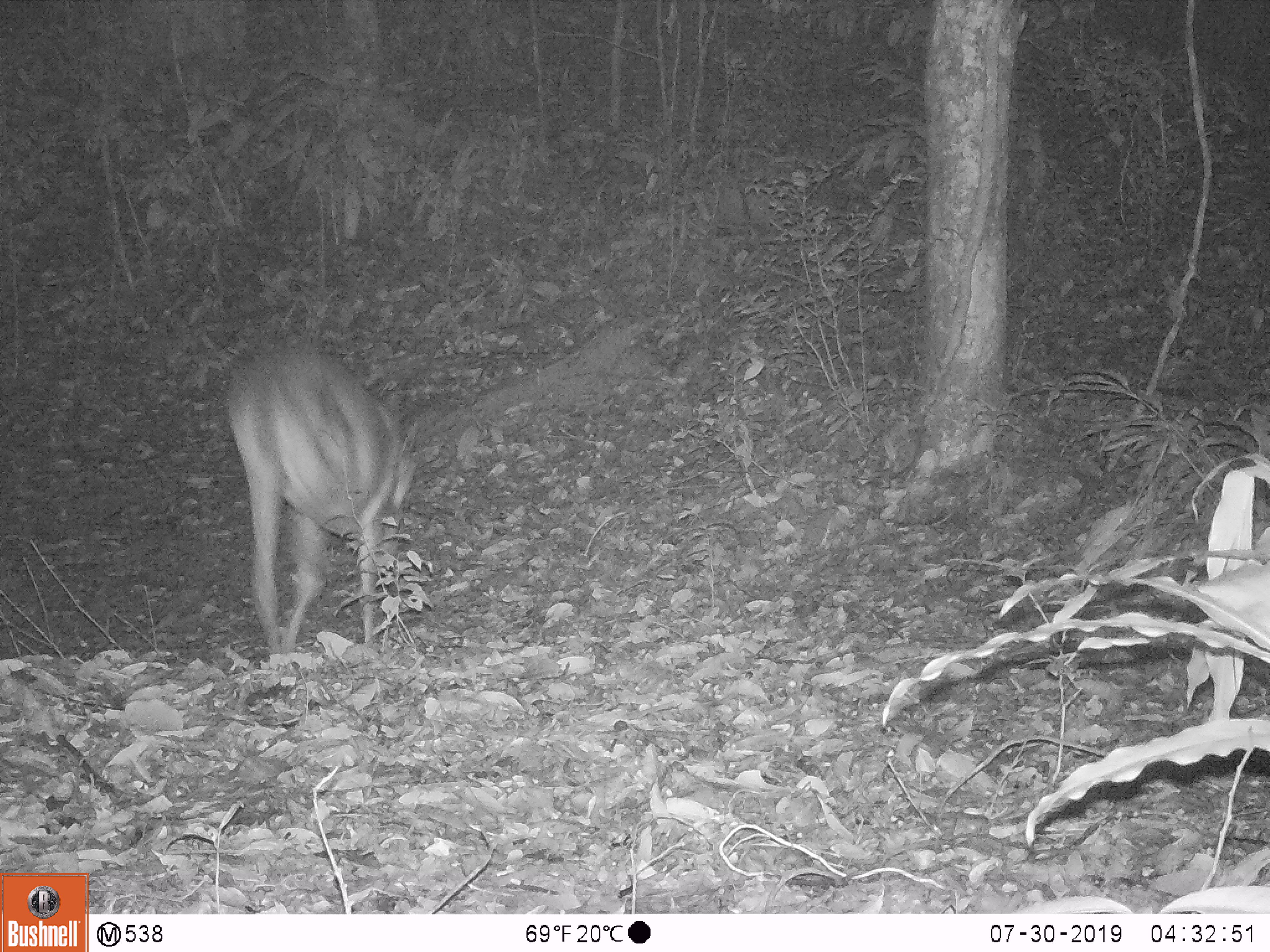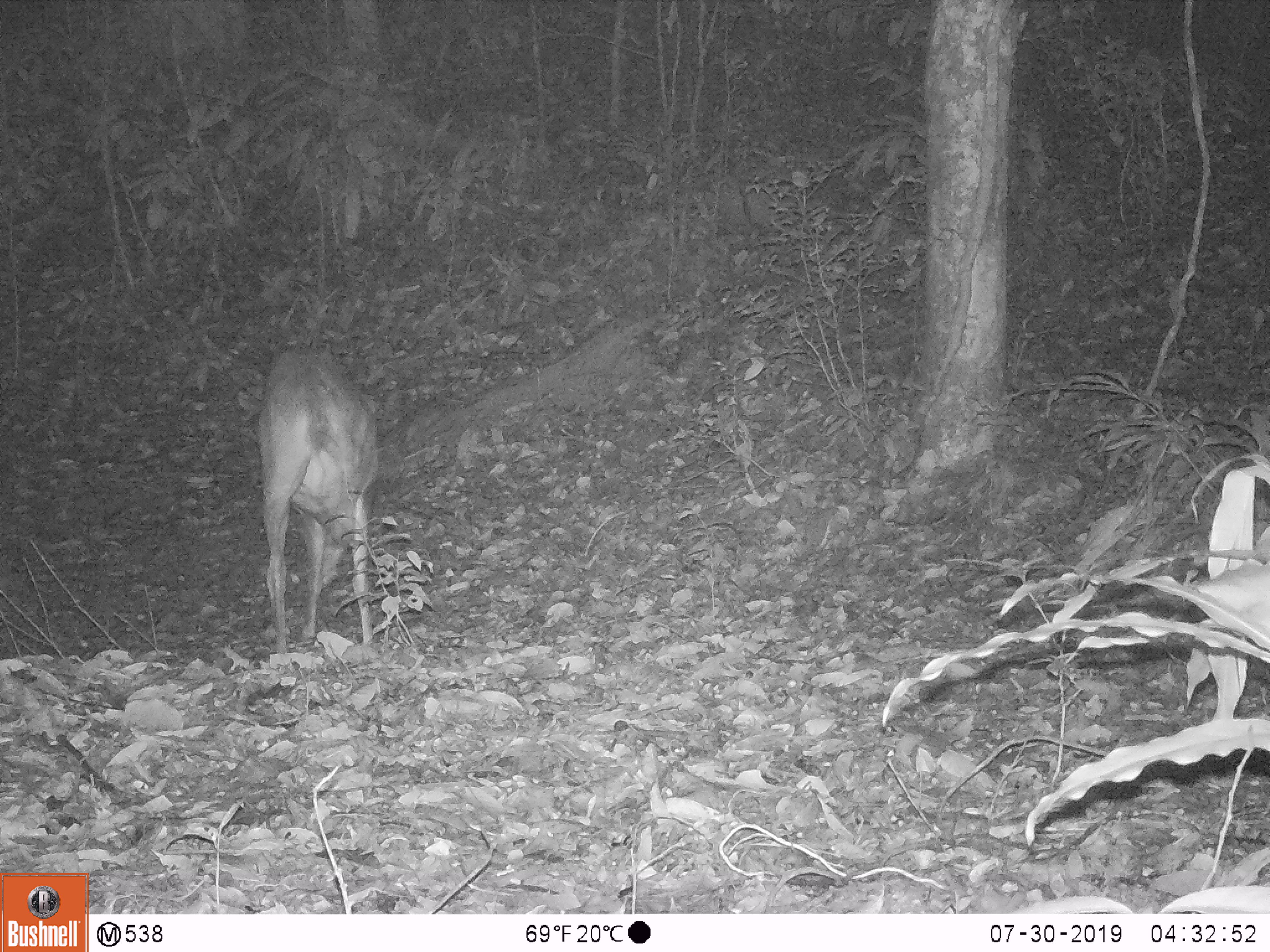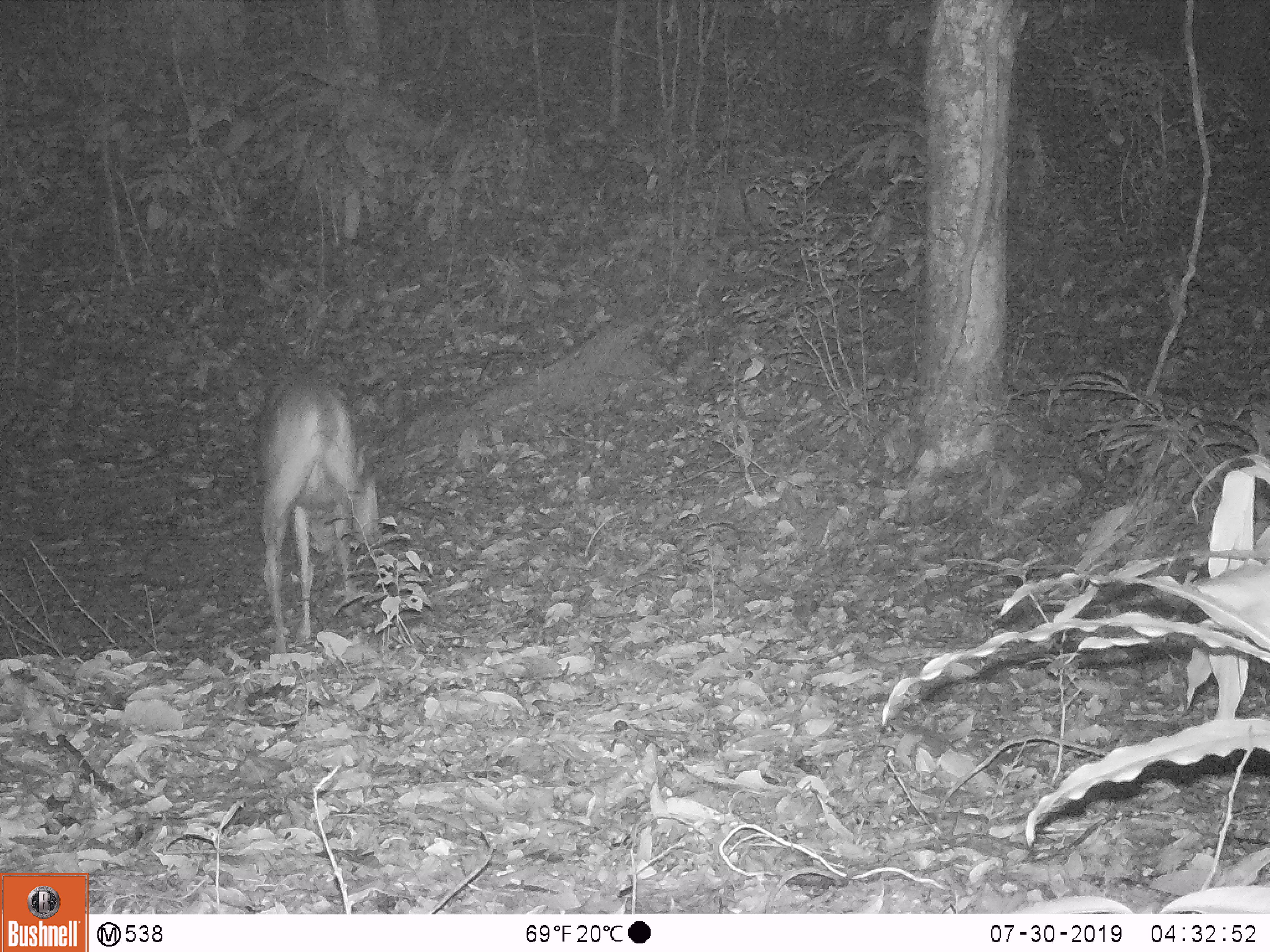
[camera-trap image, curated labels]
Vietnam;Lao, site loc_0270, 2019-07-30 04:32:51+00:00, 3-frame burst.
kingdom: Animalia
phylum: Chordata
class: Mammalia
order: Artiodactyla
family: Cervidae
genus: Muntiacus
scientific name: Muntiacus vuquangensis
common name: large-antlered muntjac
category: large antlered muntjac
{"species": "large antlered muntjac (large-antlered muntjac) (Muntiacus vuquangensis)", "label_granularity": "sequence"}